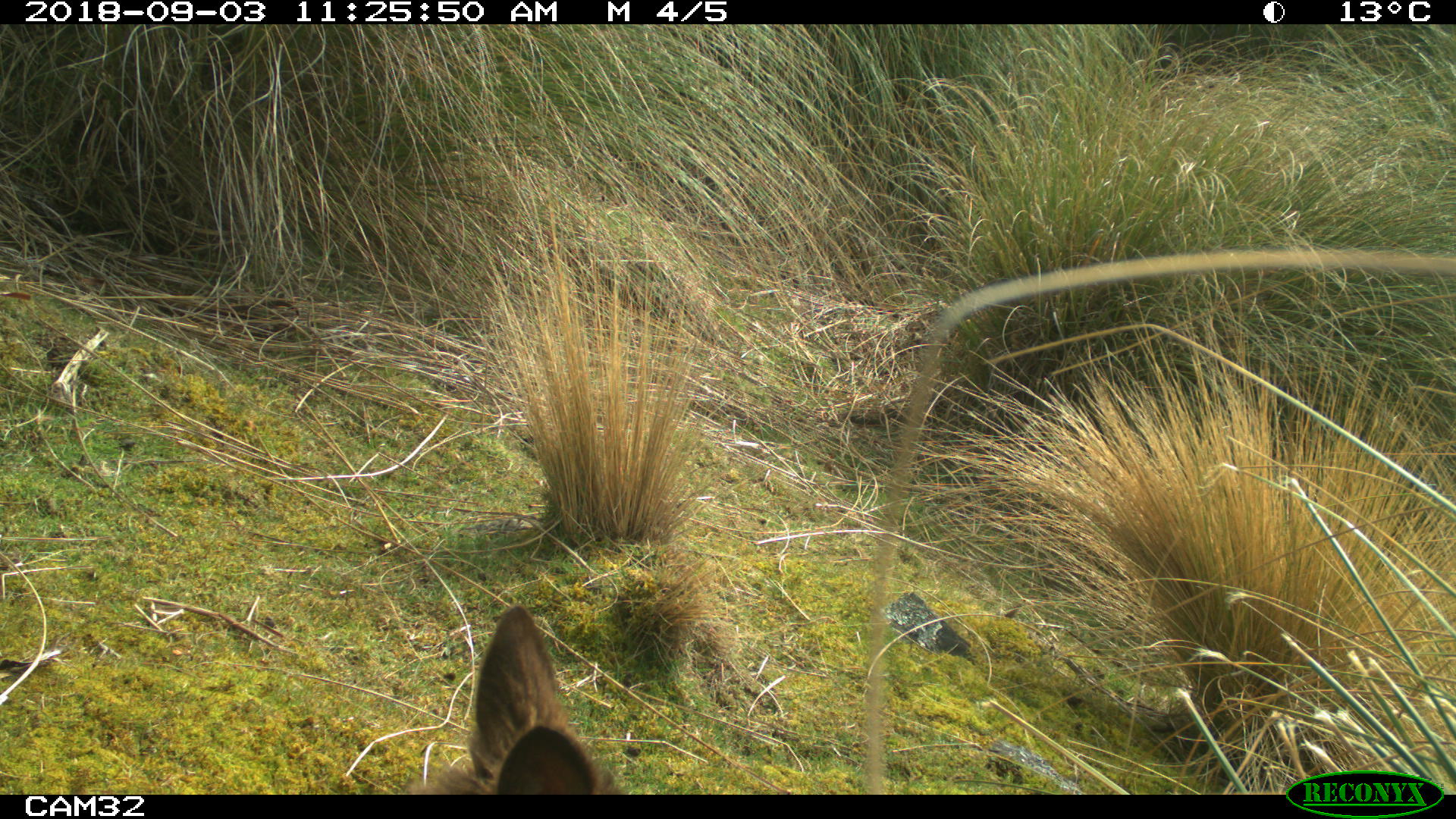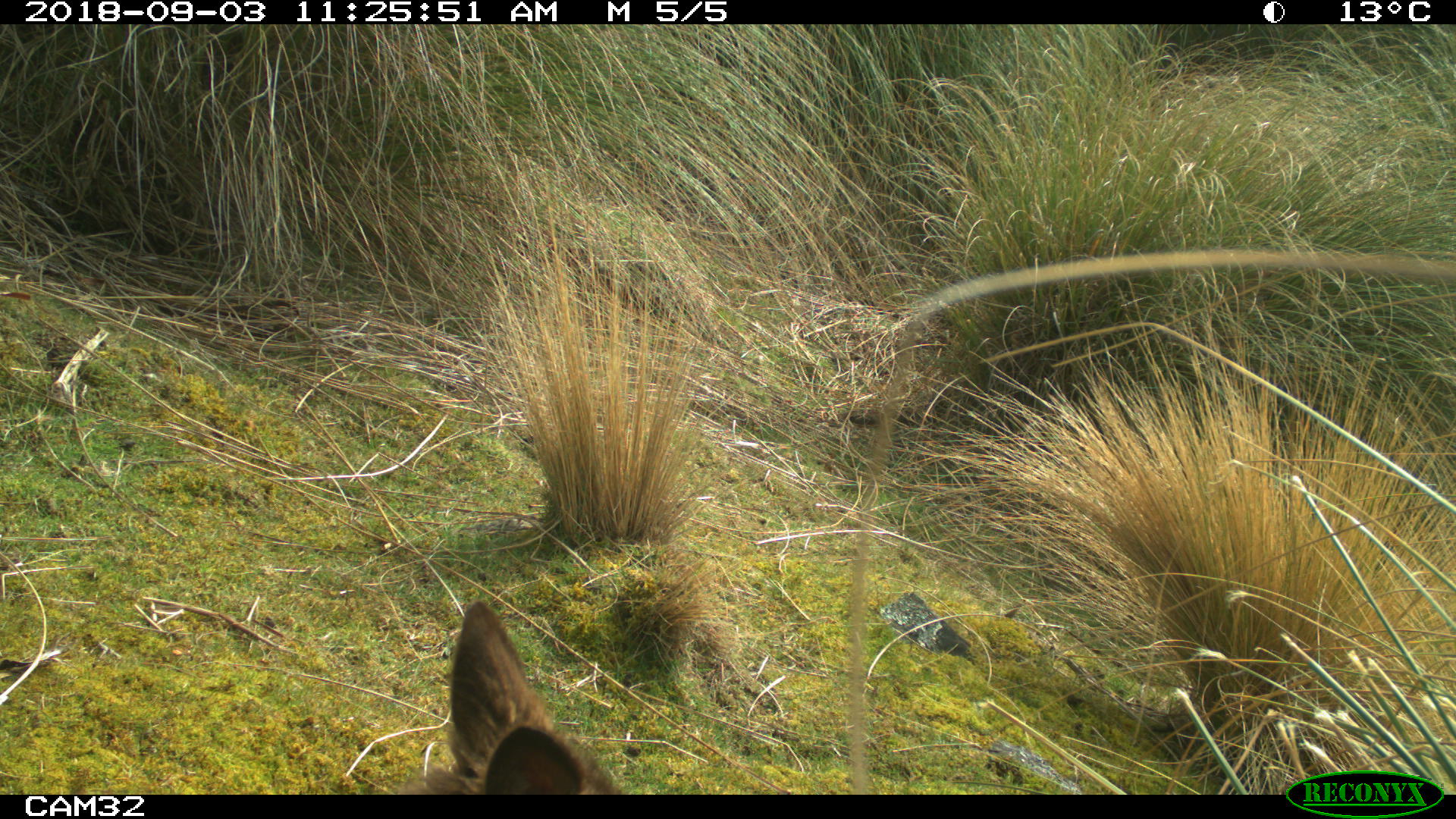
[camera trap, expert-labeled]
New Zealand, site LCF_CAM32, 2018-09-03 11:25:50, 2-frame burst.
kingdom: Animalia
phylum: Chordata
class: Mammalia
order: Diprotodontia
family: Macropodidae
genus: Notamacropus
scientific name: Notamacropus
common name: wallaby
Wallaby (Notamacropus).